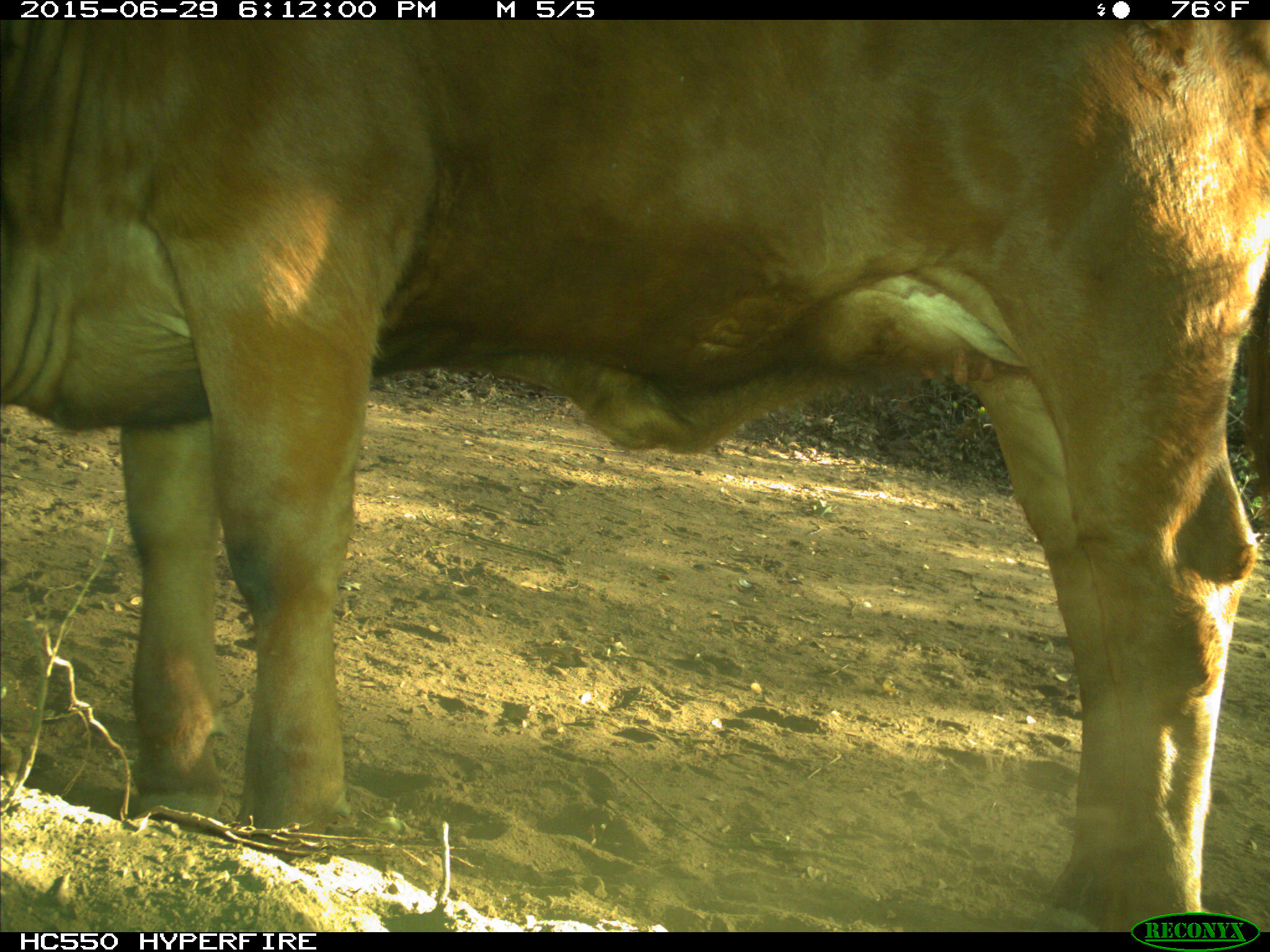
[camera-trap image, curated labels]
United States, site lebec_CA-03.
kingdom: Animalia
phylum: Chordata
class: Mammalia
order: Artiodactyla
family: Bovidae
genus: Bos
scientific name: Bos taurus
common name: domestic cow